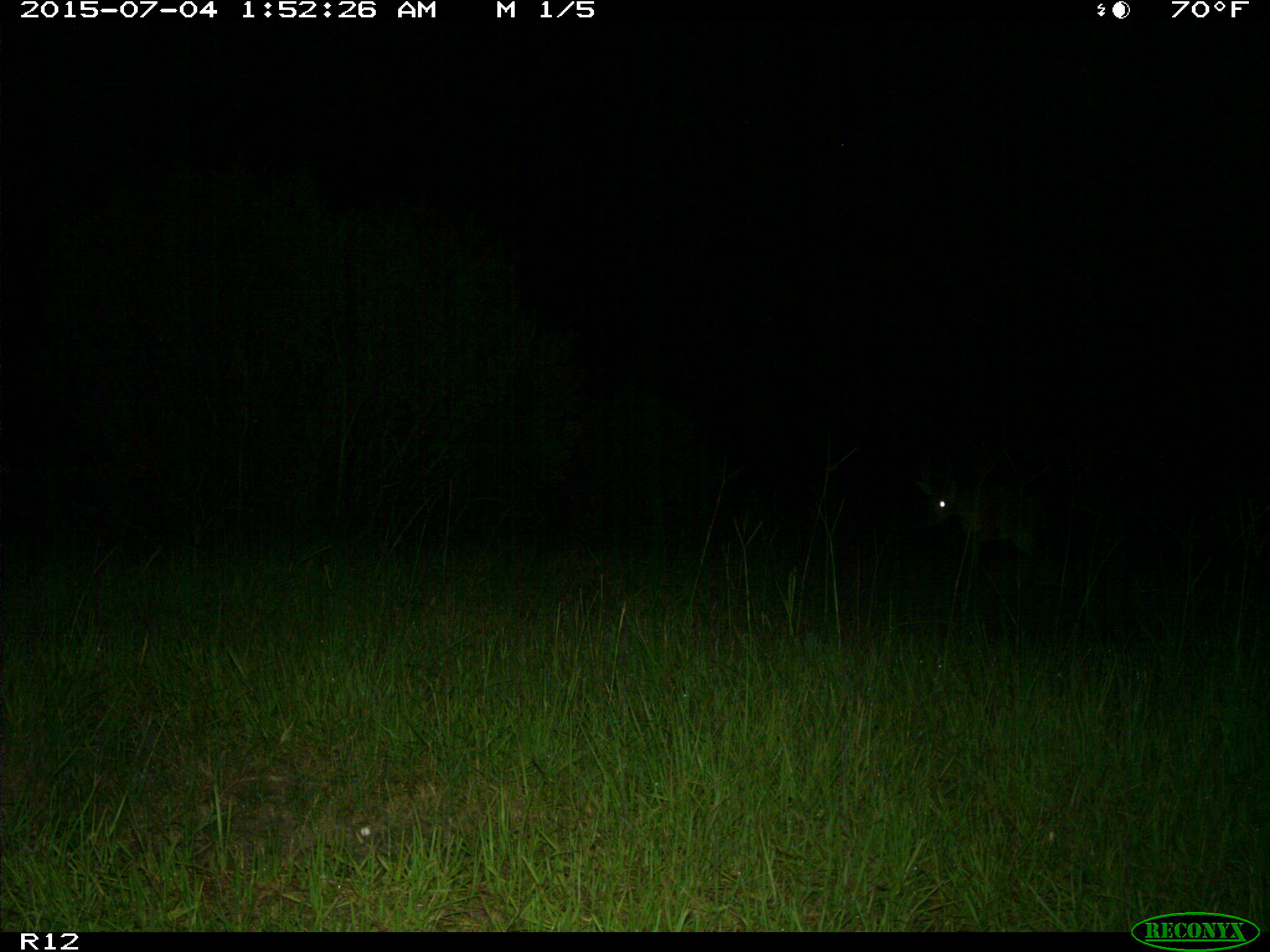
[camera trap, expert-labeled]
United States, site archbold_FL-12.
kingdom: Animalia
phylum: Chordata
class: Mammalia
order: Artiodactyla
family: Cervidae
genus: Odocoileus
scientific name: Odocoileus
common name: deer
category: unidentified deer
Unidentified deer (deer) (Odocoileus).